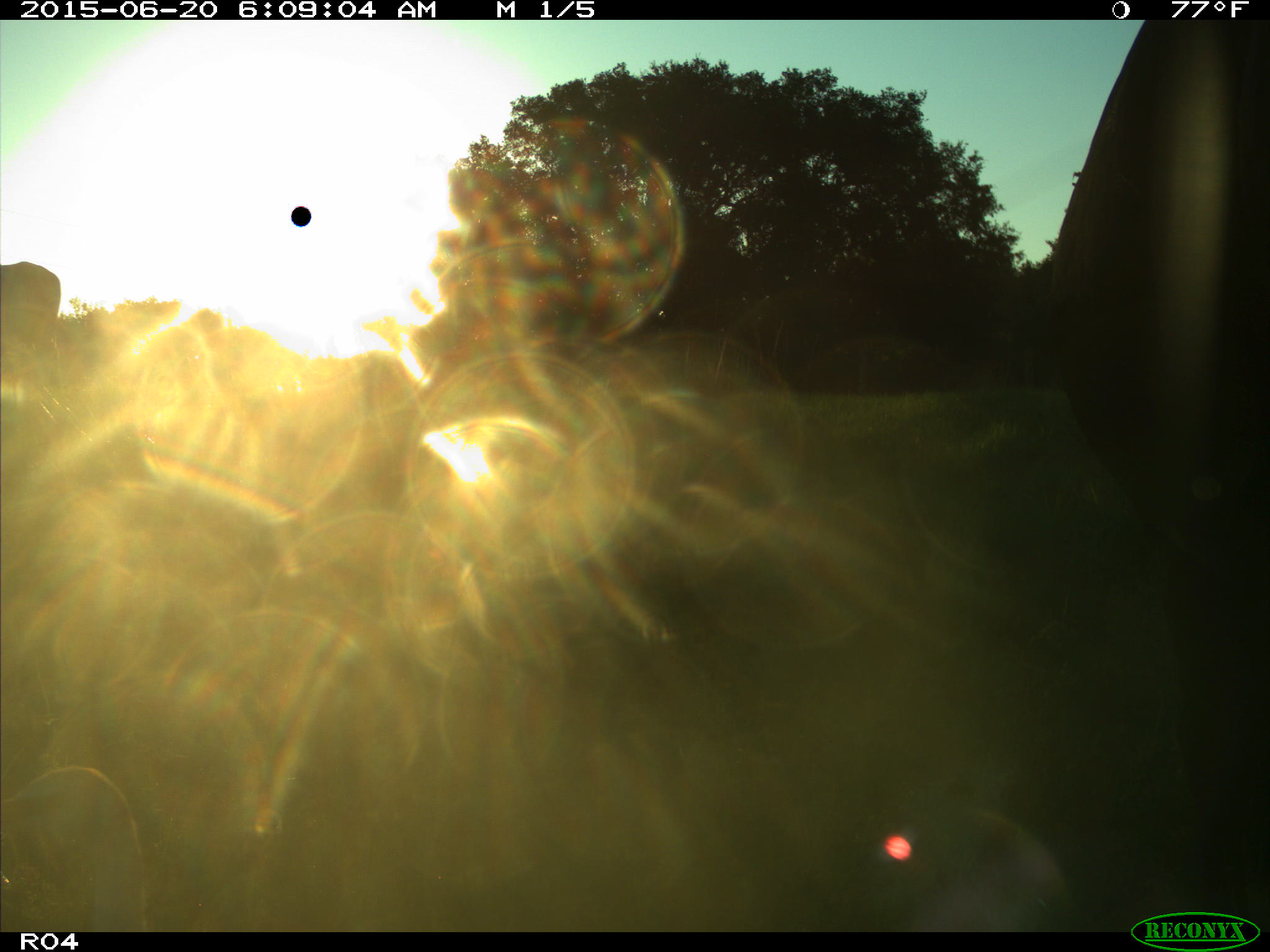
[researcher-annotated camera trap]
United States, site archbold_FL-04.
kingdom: Animalia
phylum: Chordata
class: Mammalia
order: Artiodactyla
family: Bovidae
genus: Bos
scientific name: Bos taurus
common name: domestic cow